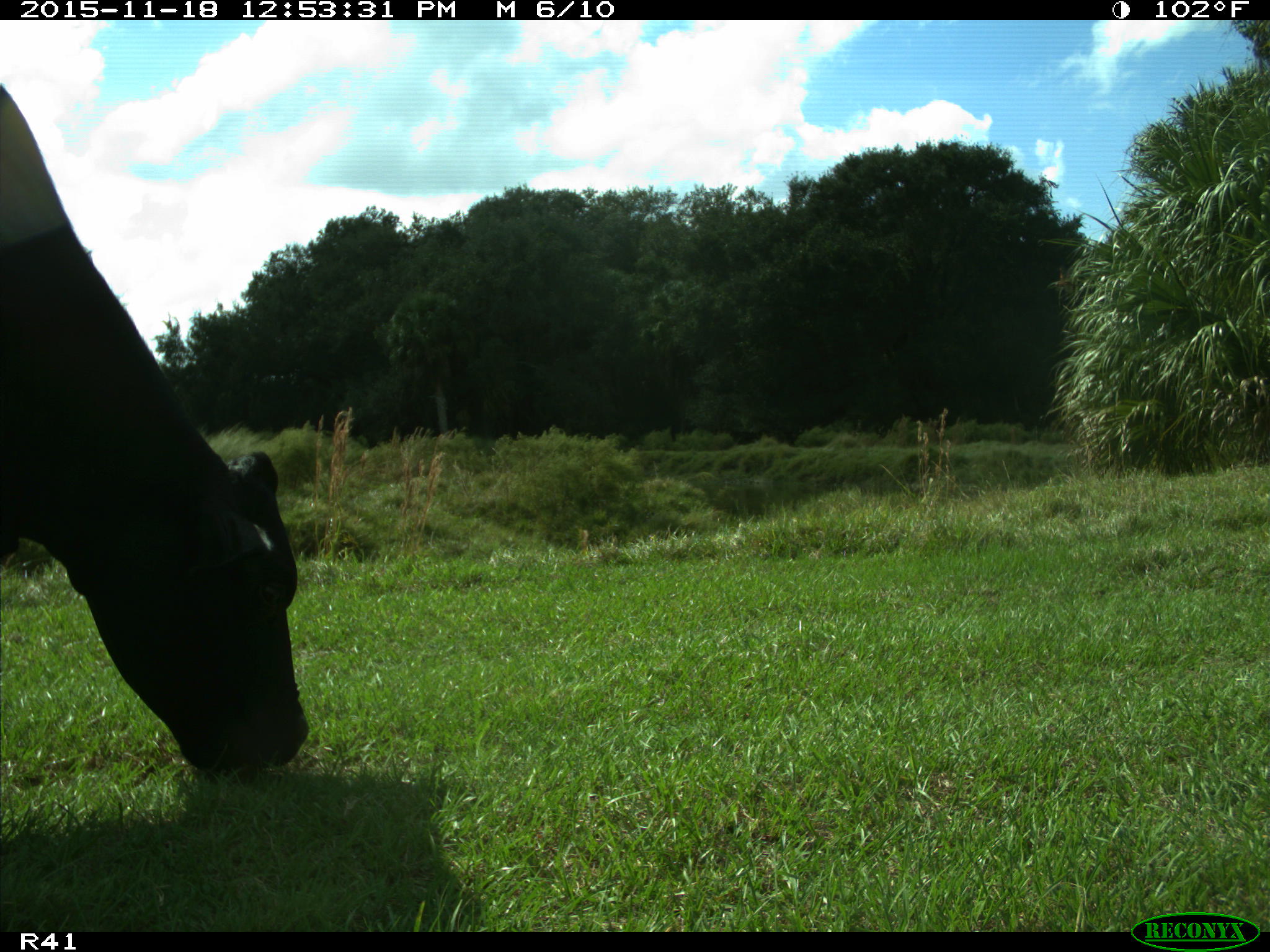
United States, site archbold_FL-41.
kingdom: Animalia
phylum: Chordata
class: Mammalia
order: Artiodactyla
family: Bovidae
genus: Bos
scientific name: Bos taurus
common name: domestic cow